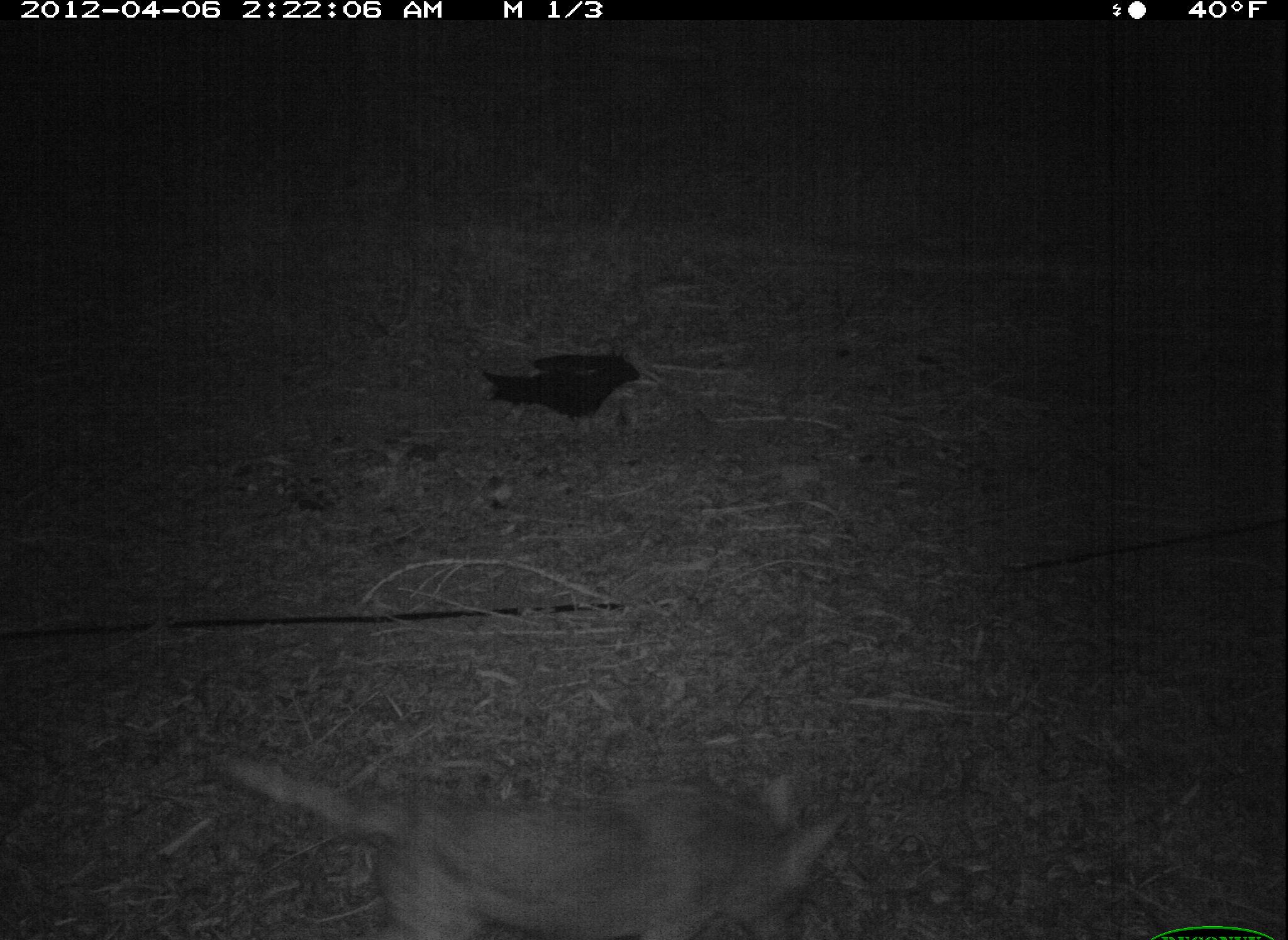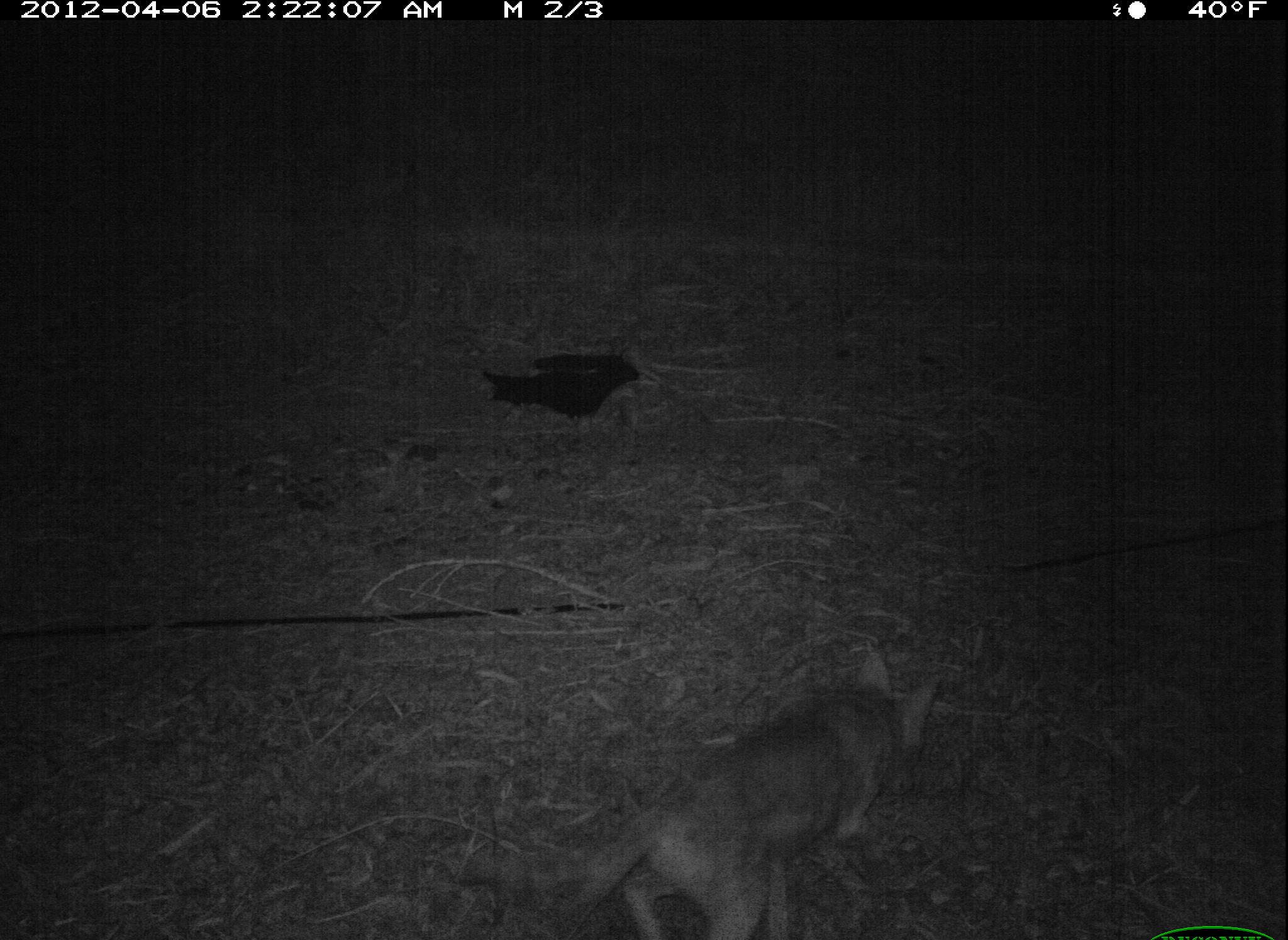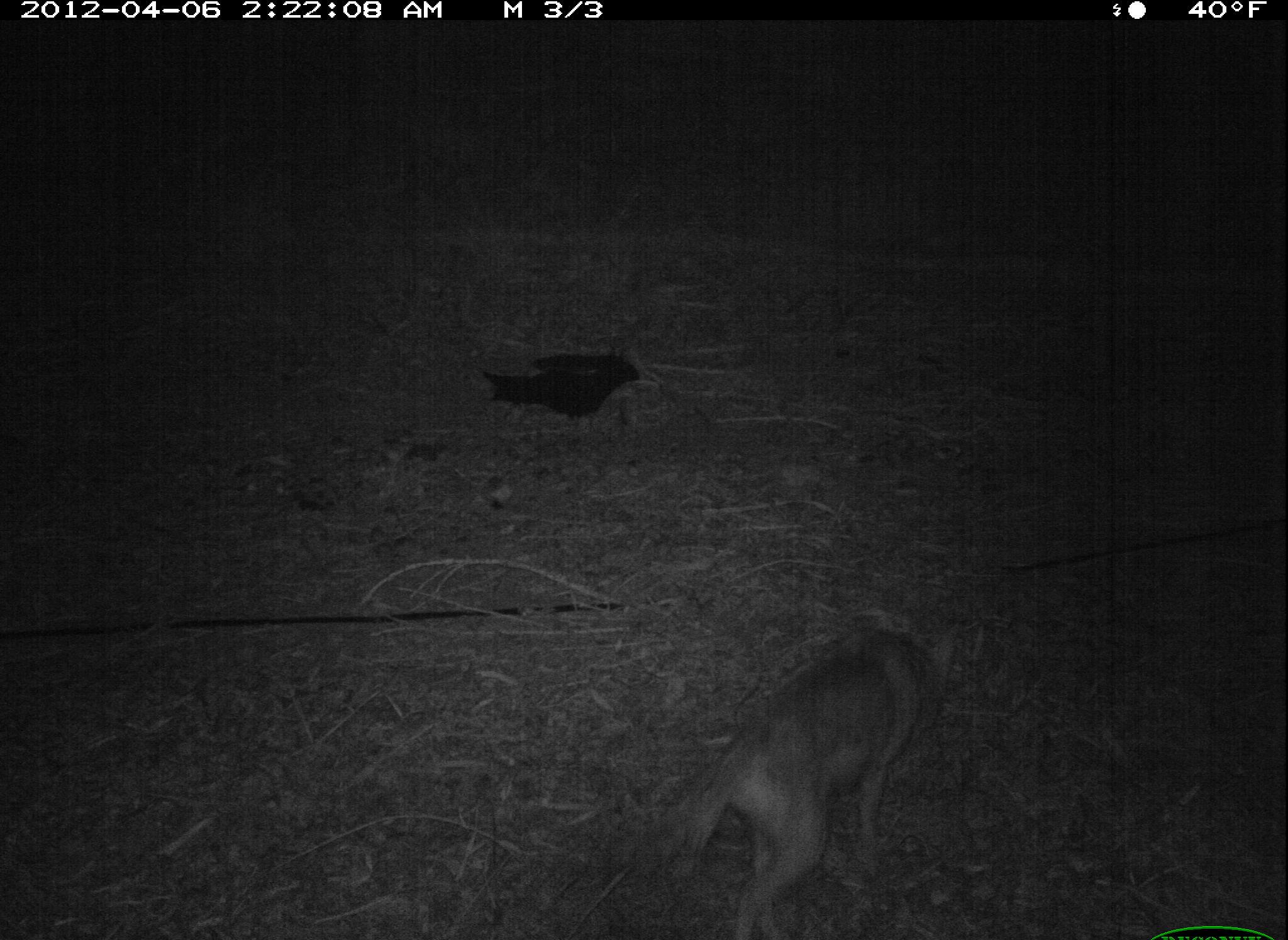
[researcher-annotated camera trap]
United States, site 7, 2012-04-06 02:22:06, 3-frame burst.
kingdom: Animalia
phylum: Chordata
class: Mammalia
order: Carnivora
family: Canidae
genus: Canis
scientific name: Canis latrans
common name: coyote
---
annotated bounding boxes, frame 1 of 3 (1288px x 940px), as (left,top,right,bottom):
coyote: (180,728,852,940)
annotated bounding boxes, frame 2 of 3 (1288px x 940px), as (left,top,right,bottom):
coyote: (446,631,955,940)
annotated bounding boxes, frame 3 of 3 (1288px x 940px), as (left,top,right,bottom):
coyote: (626,596,982,936)